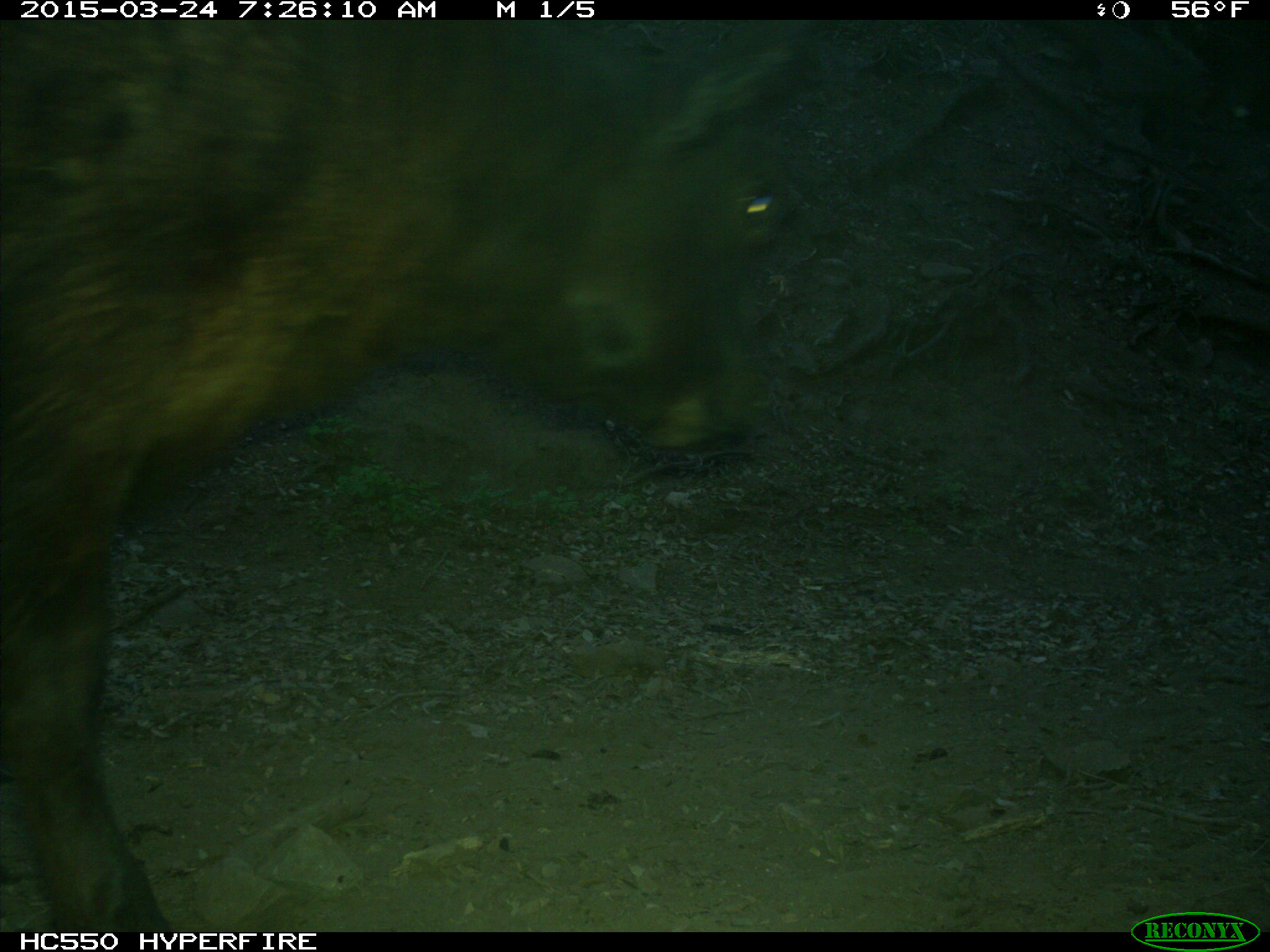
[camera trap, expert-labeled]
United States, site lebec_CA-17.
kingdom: Animalia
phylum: Chordata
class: Mammalia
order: Artiodactyla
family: Bovidae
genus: Bos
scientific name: Bos taurus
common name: domestic cow